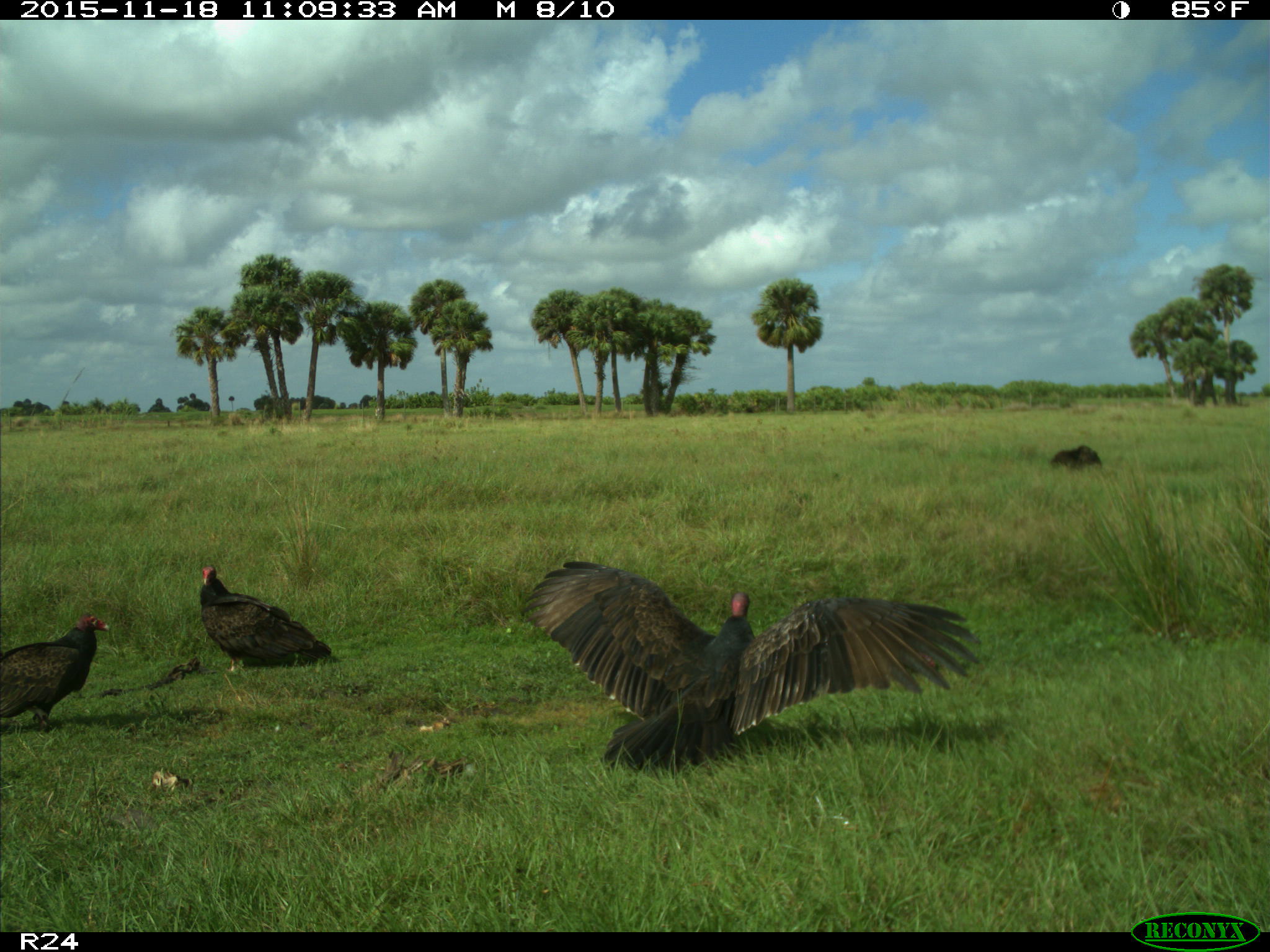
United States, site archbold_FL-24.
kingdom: Animalia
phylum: Chordata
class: Aves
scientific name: Aves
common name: birds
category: unidentified bird